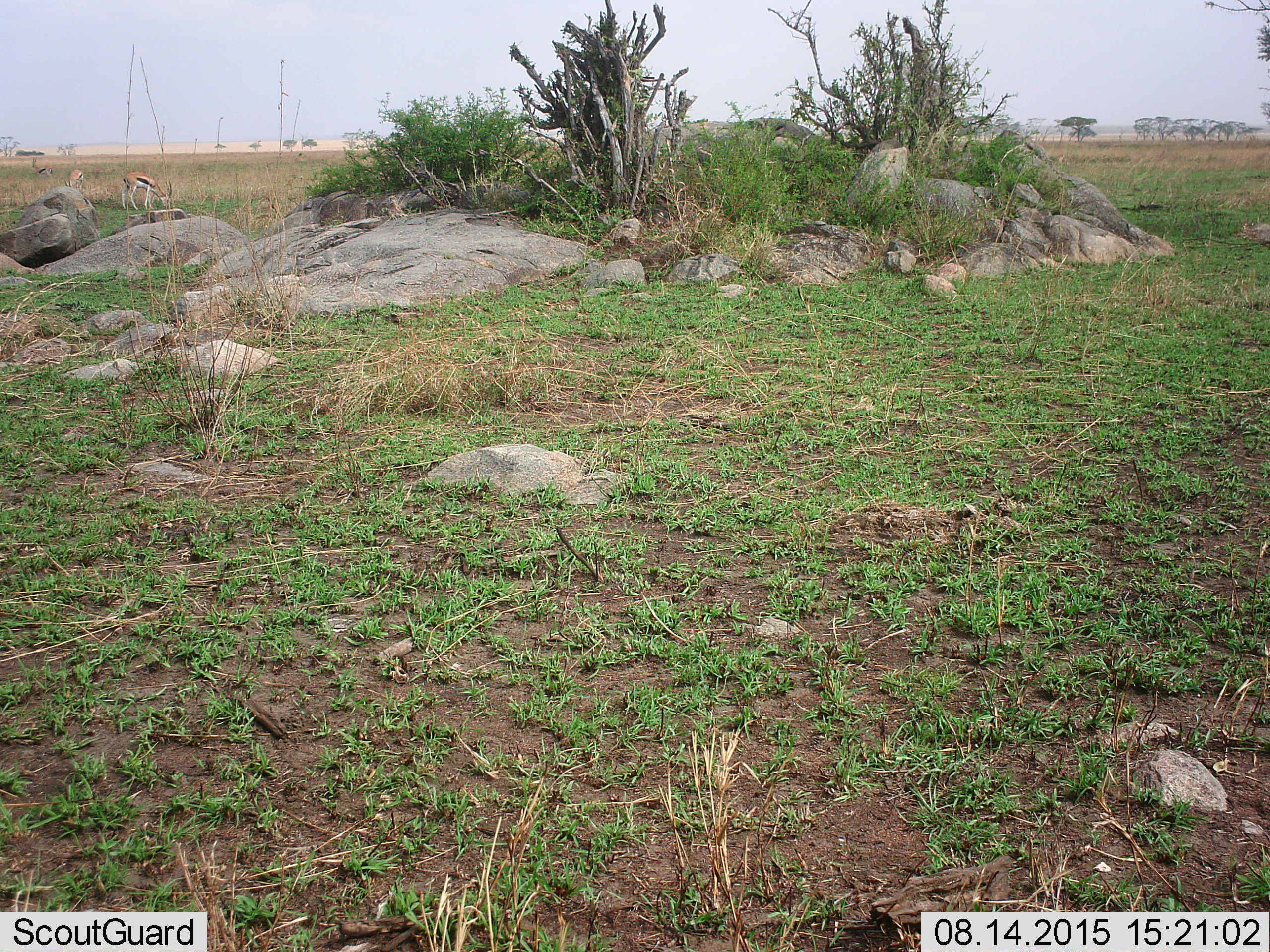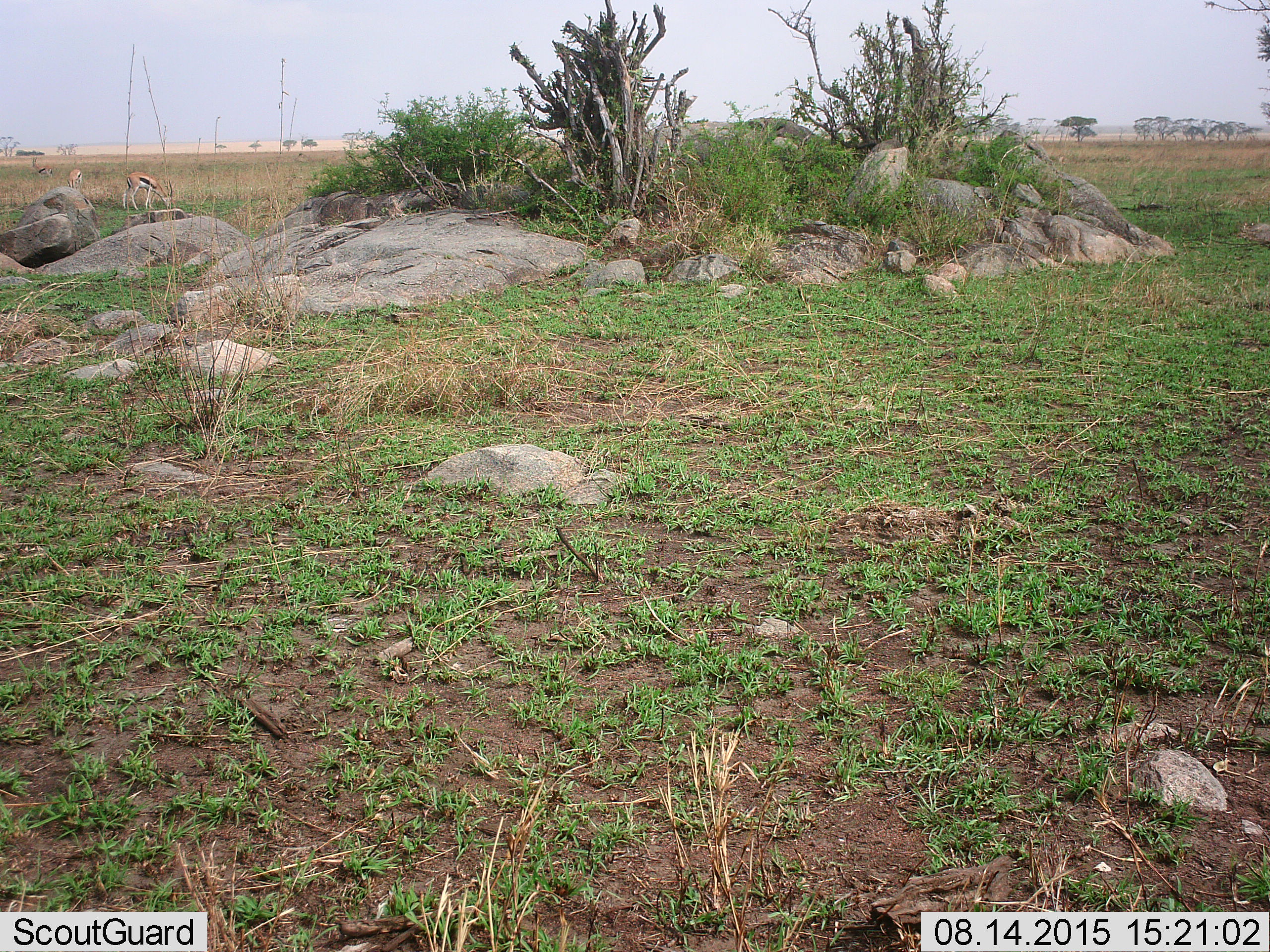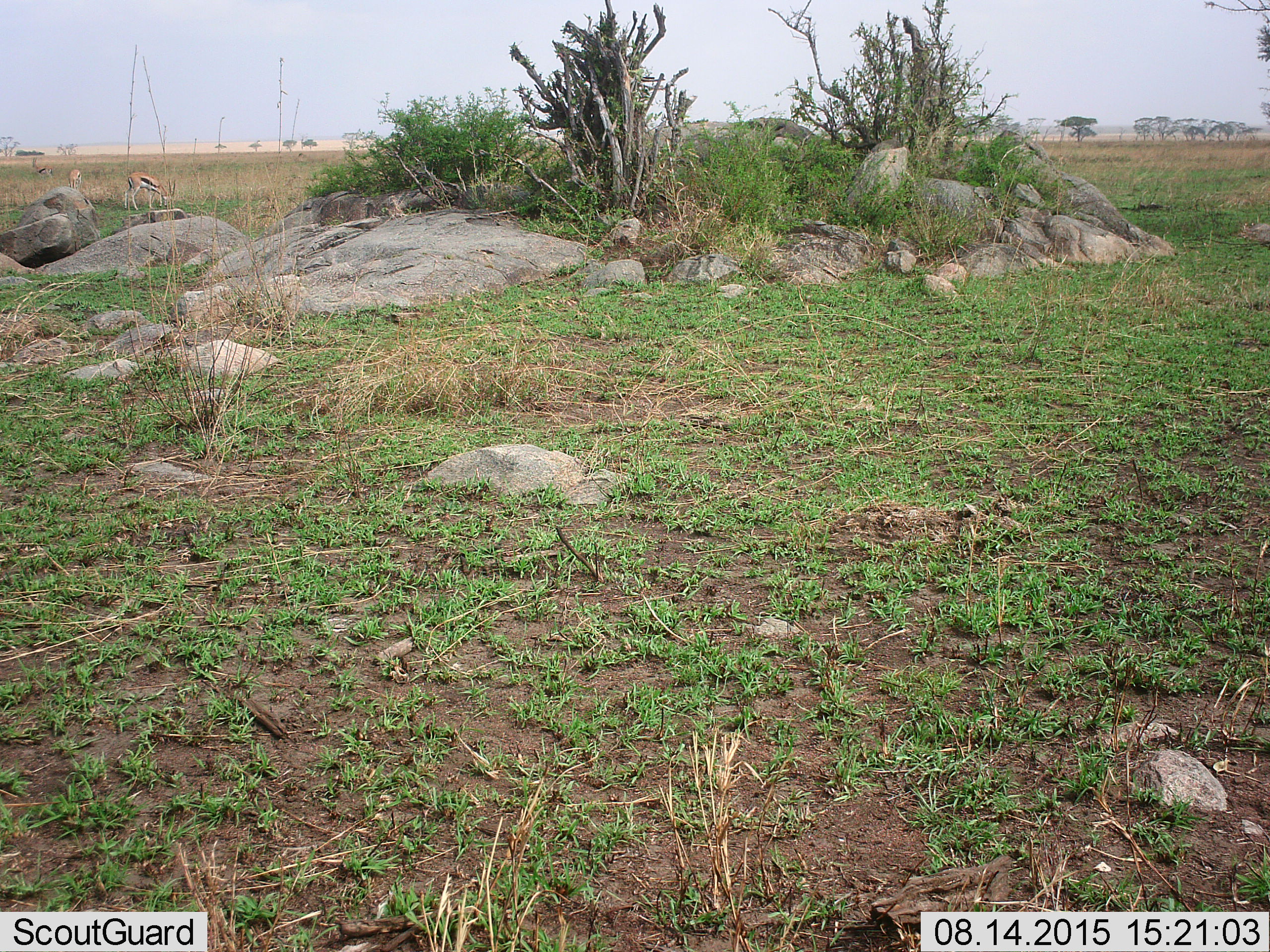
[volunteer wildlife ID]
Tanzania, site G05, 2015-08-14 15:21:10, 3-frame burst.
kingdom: Animalia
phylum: Chordata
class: Mammalia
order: Artiodactyla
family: Bovidae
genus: Eudorcas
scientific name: Eudorcas thomsonii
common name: thomson's gazelle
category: gazellethomsons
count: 3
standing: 53%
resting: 0%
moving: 26%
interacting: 0%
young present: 0%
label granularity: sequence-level